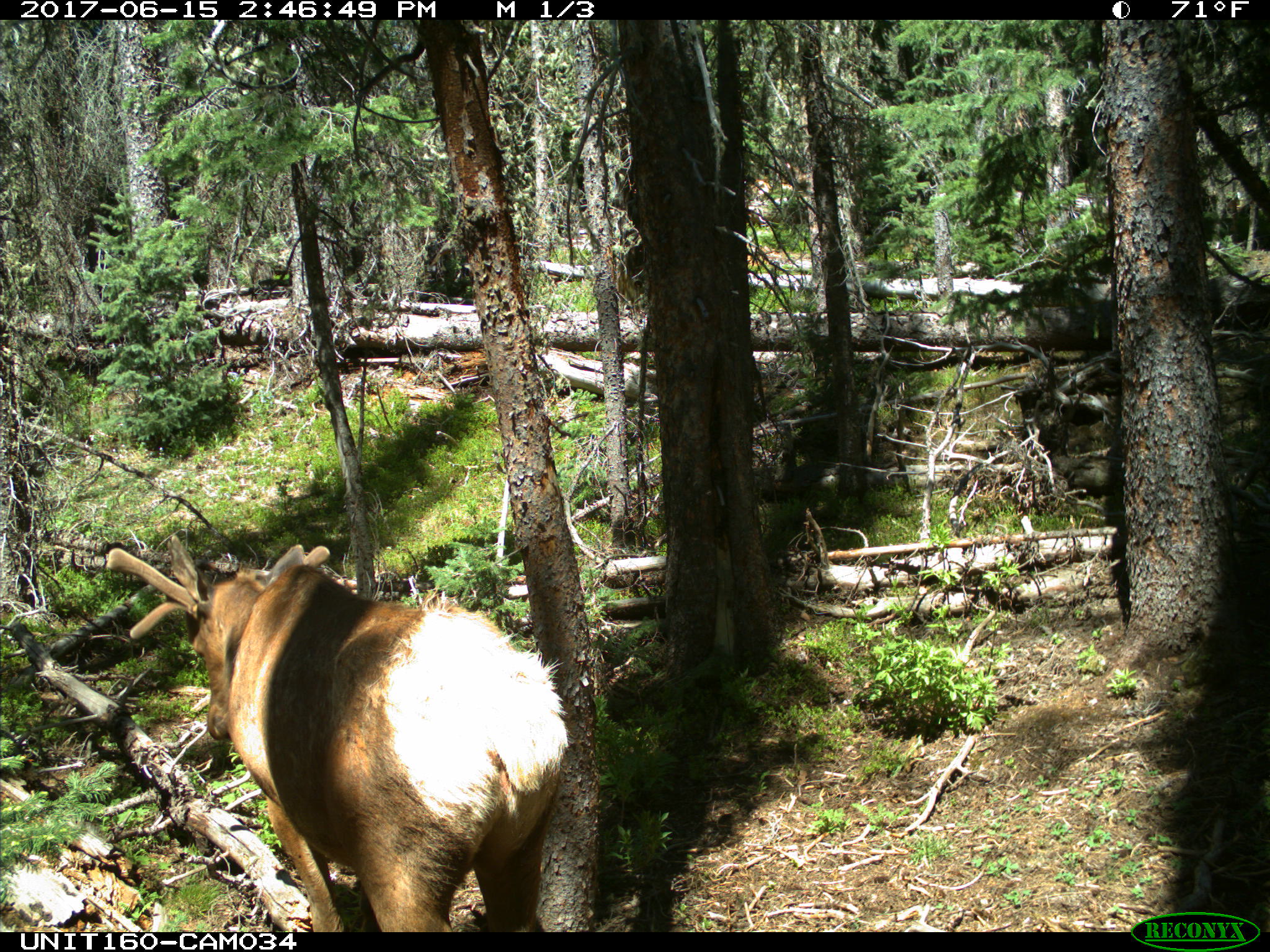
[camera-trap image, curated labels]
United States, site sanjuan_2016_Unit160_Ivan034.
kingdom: Animalia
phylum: Chordata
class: Mammalia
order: Artiodactyla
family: Cervidae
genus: Cervus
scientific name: Cervus elaphus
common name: red deer